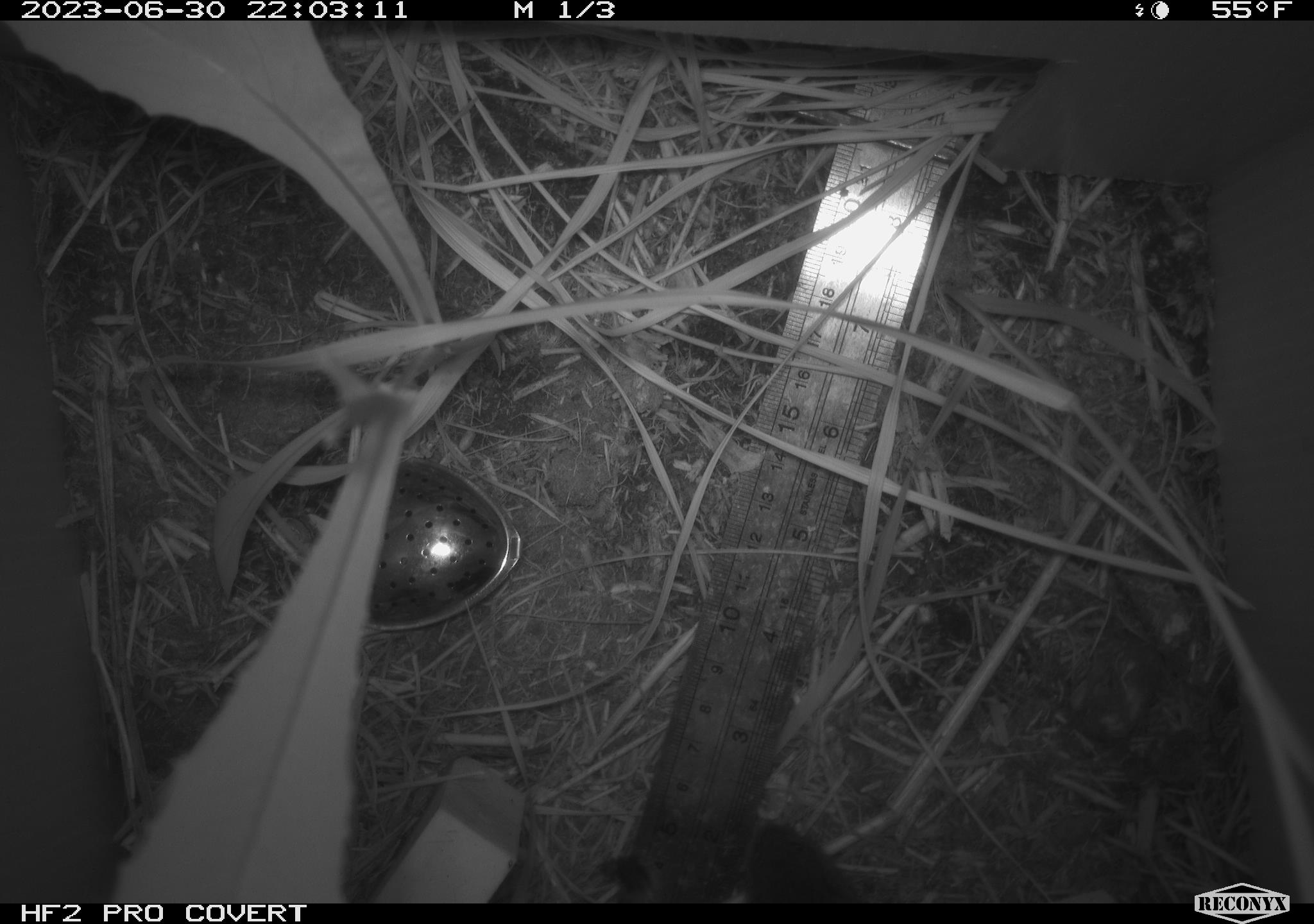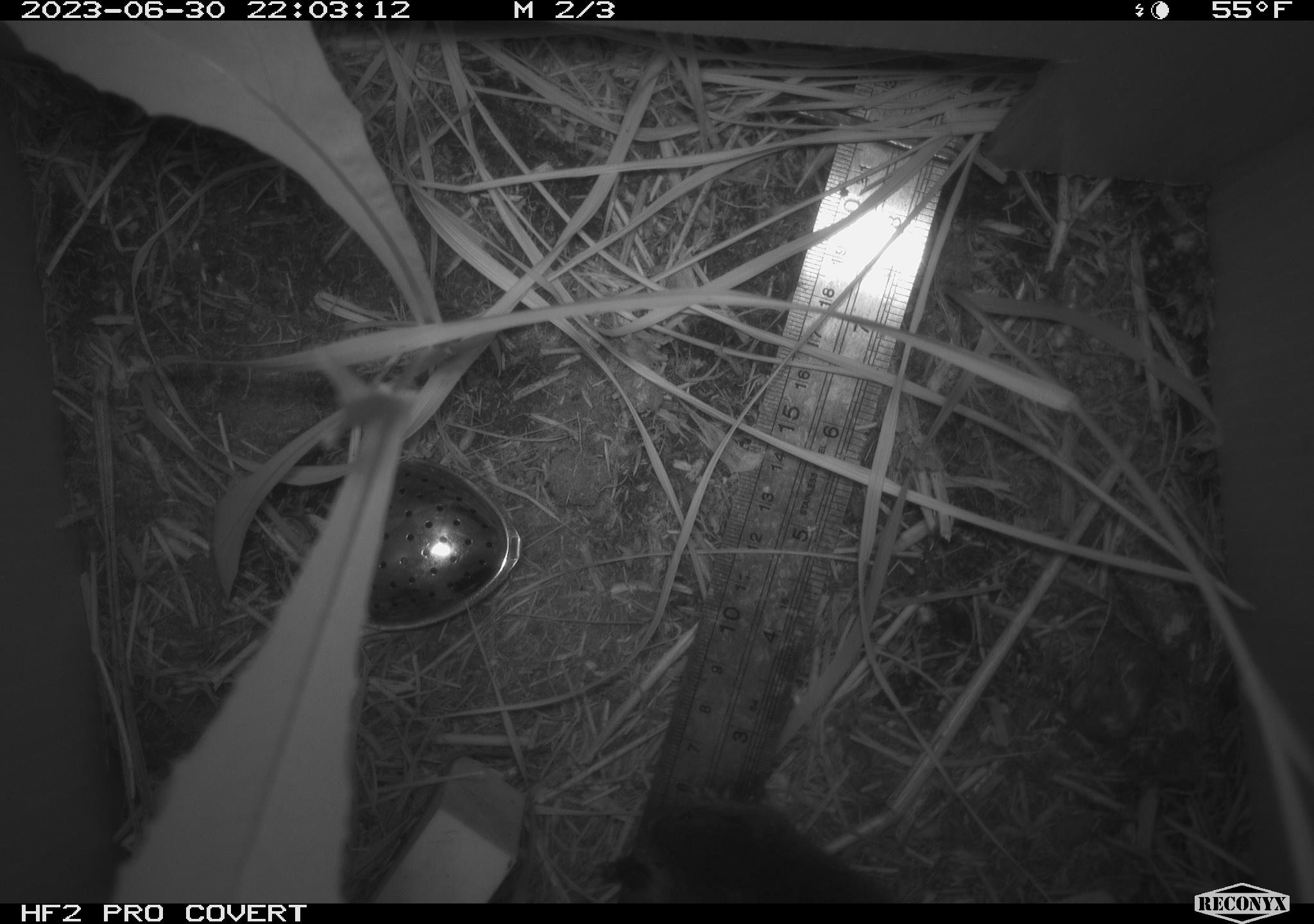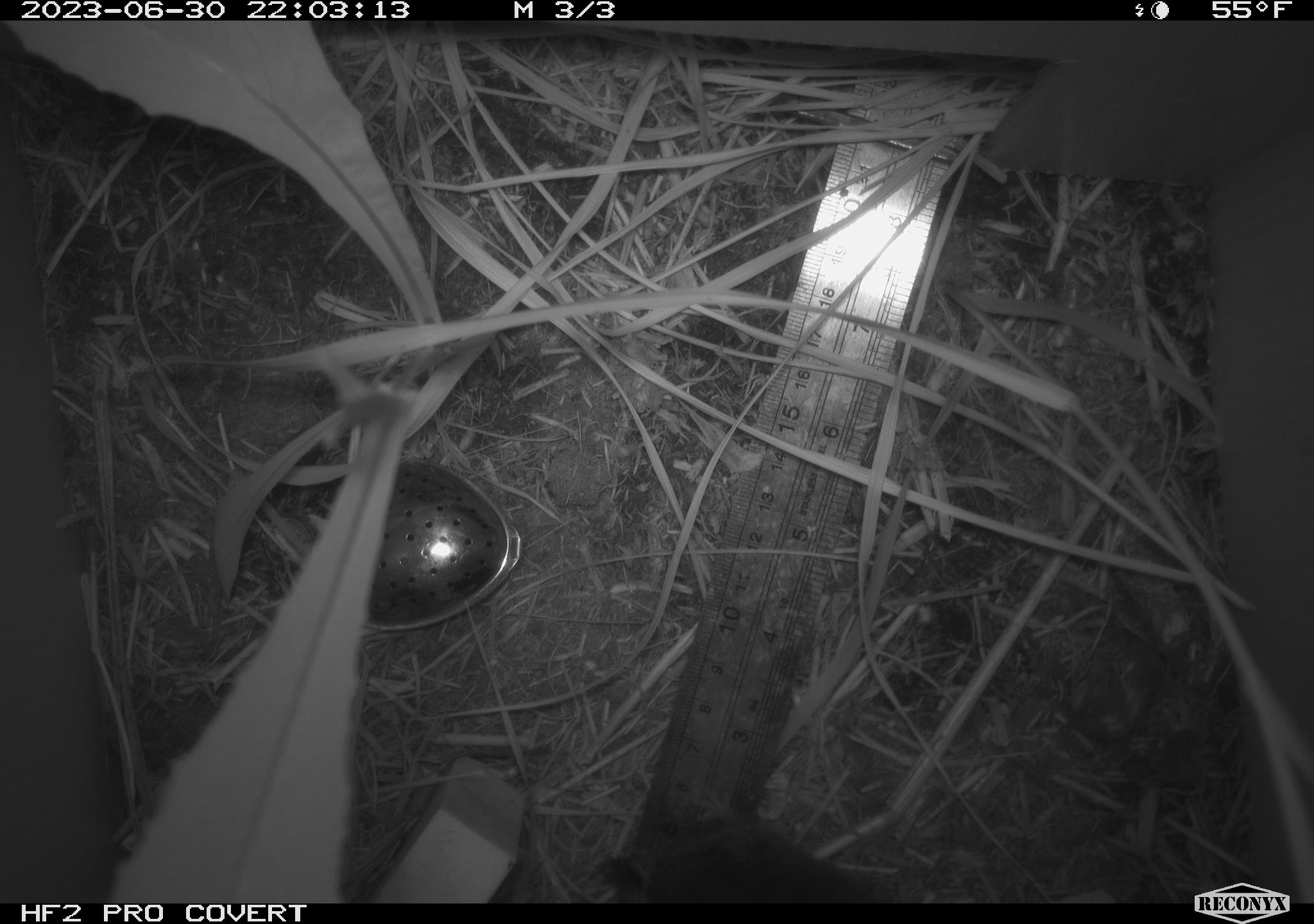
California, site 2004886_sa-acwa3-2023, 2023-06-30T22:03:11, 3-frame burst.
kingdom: Animalia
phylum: Chordata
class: Mammalia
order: Rodentia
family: Cricetidae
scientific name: Arvicolinae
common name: voles, lemmings, and muskrats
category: arvicolinae subfamily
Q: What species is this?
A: Arvicolinae subfamily (voles, lemmings, and muskrats) (Arvicolinae).